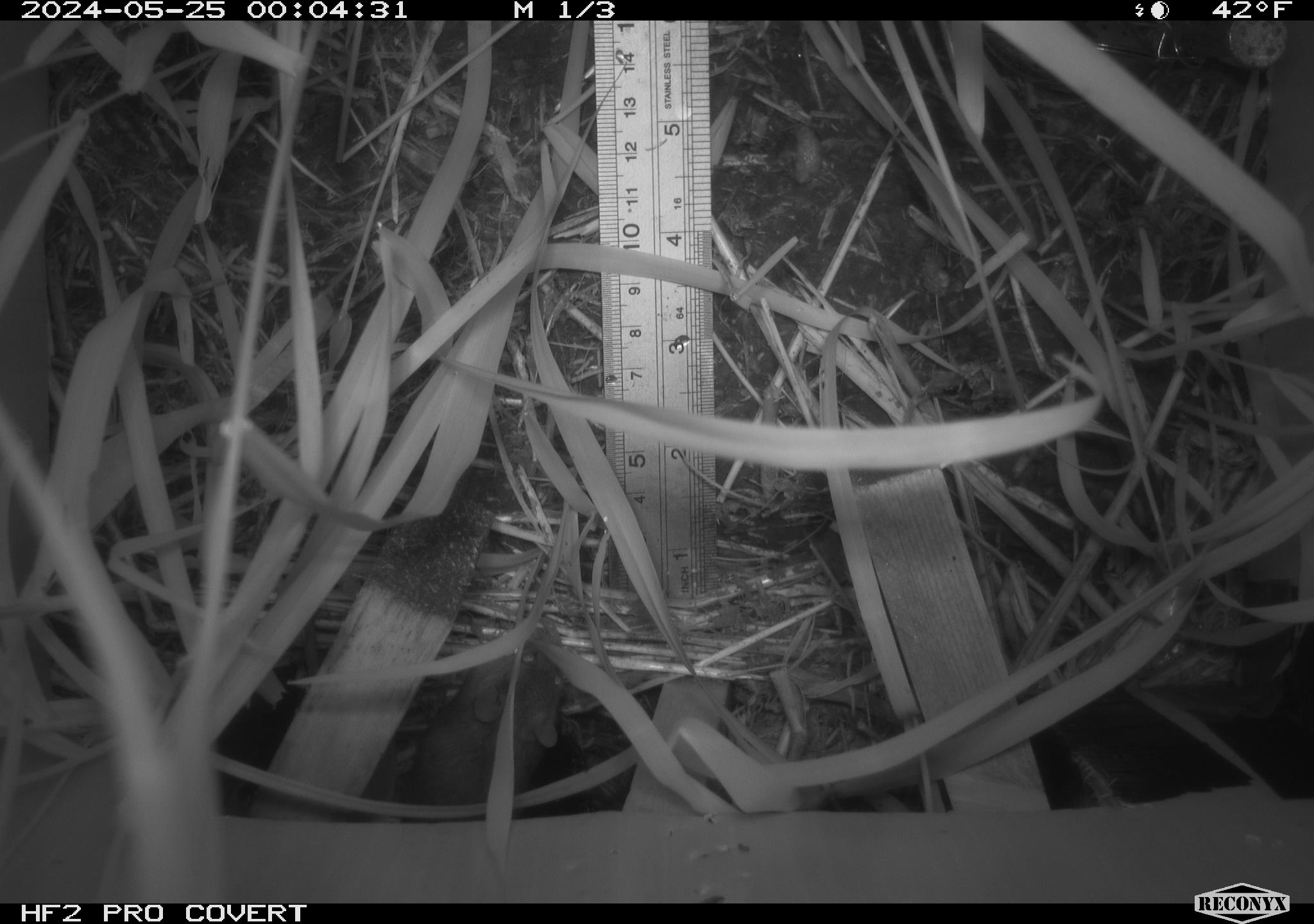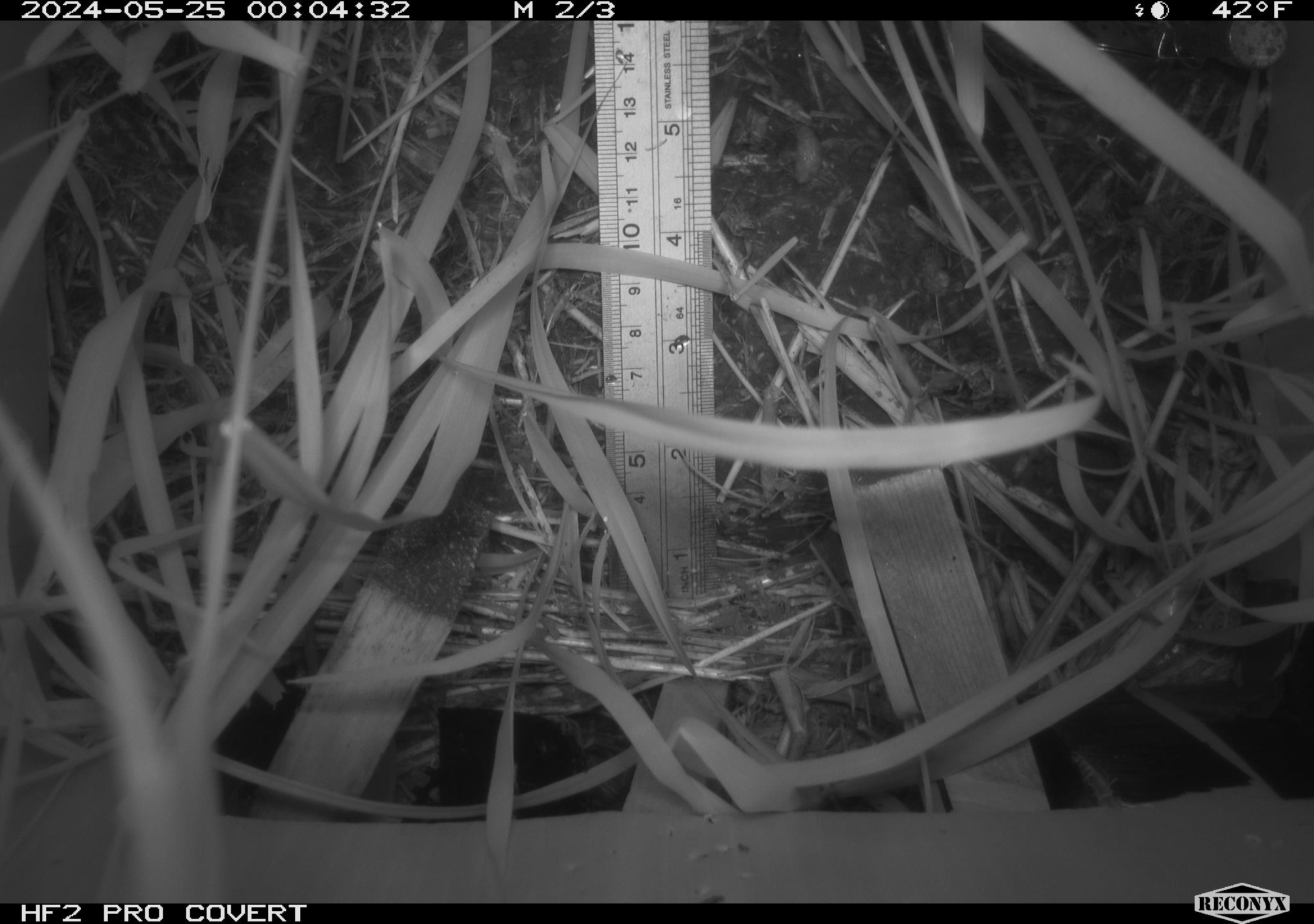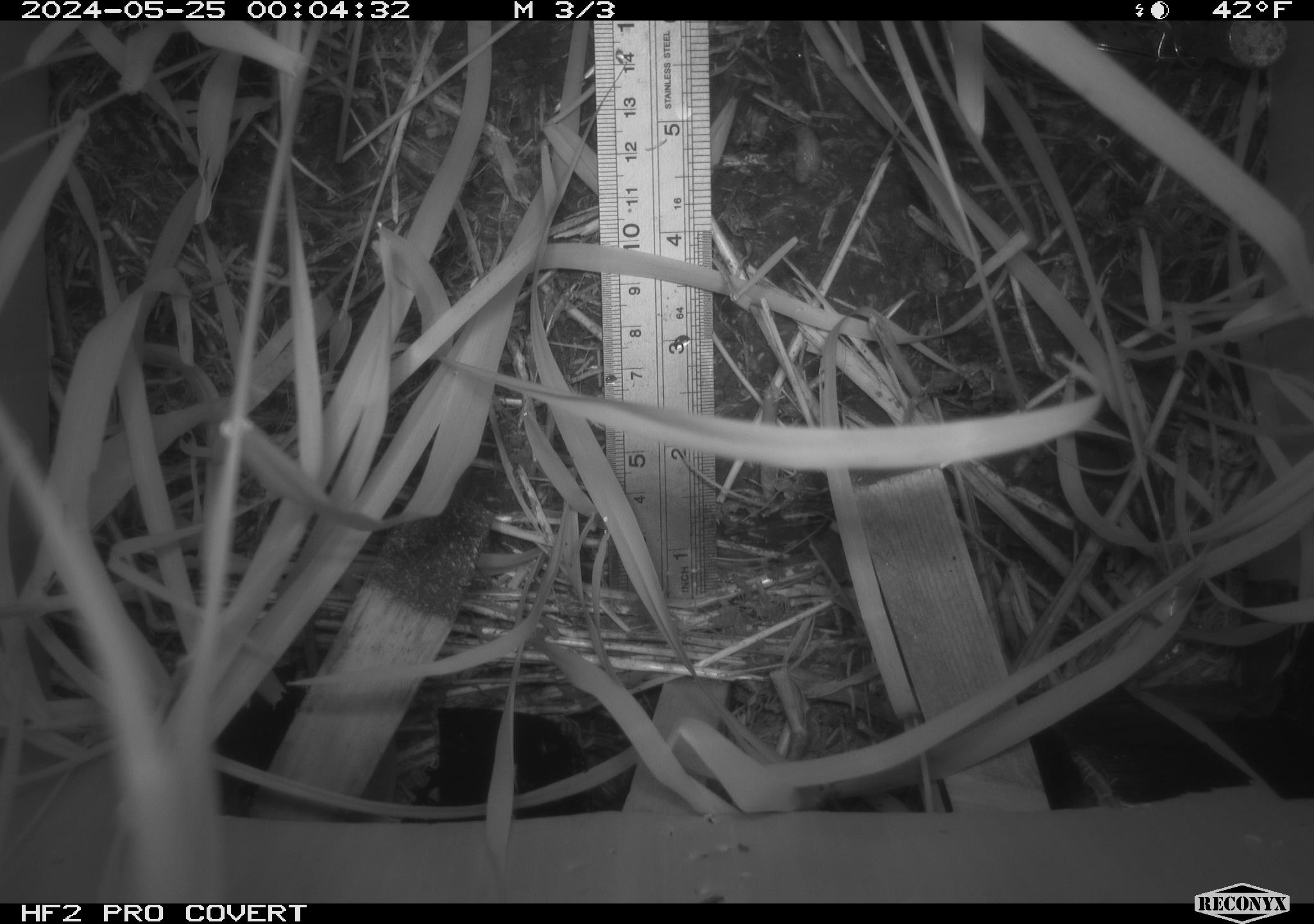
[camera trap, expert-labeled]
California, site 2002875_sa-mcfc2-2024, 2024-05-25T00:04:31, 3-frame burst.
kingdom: Animalia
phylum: Chordata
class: Mammalia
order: Rodentia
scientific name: Rodentia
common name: rodent